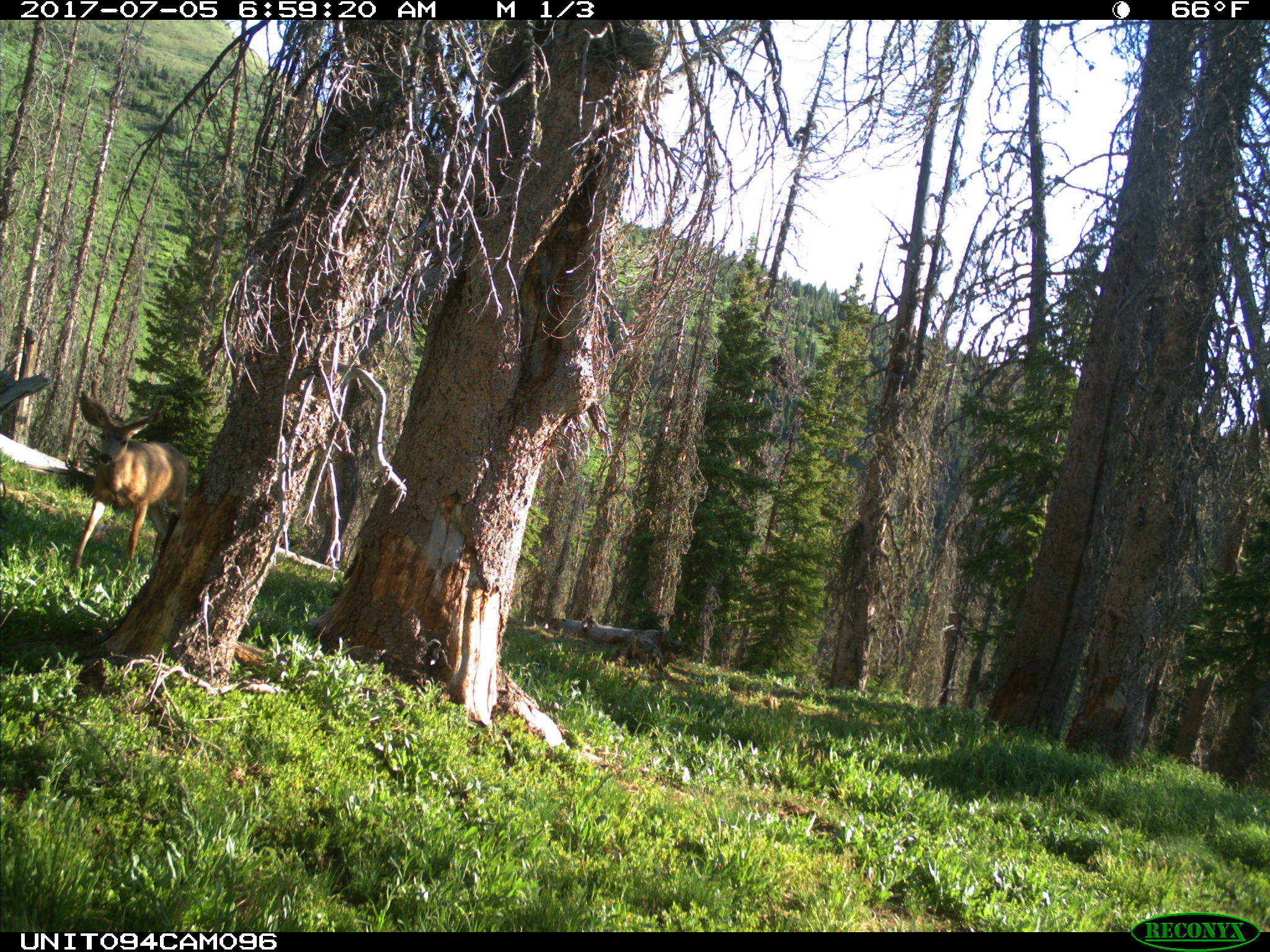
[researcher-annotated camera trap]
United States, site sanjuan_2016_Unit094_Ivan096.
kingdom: Animalia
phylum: Chordata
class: Mammalia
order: Artiodactyla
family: Cervidae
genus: Odocoileus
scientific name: Odocoileus hemionus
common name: mule deer